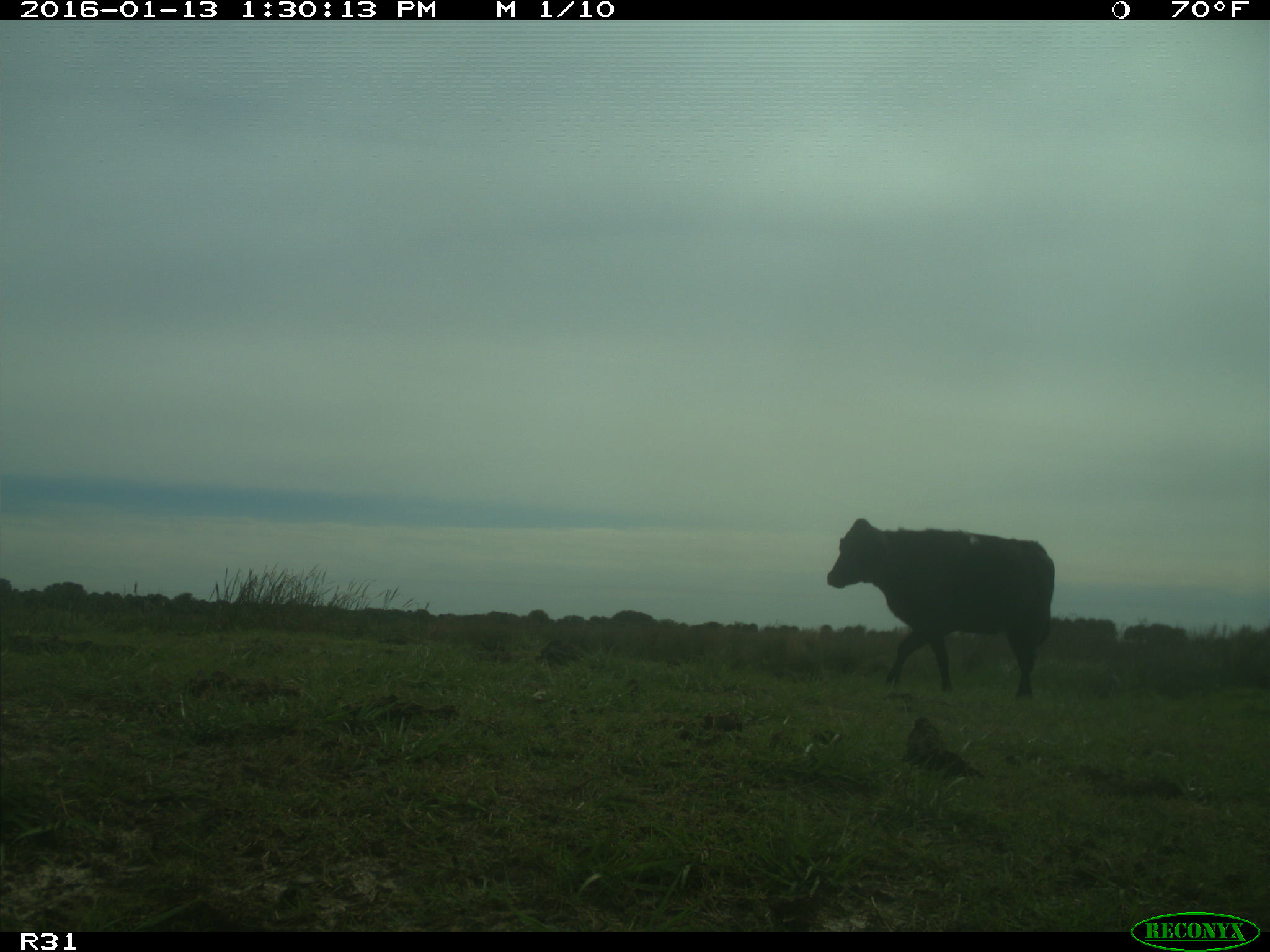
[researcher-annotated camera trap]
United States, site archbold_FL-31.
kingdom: Animalia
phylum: Chordata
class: Mammalia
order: Artiodactyla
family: Bovidae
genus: Bos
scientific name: Bos taurus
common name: domestic cow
Bos taurus (domestic cow).